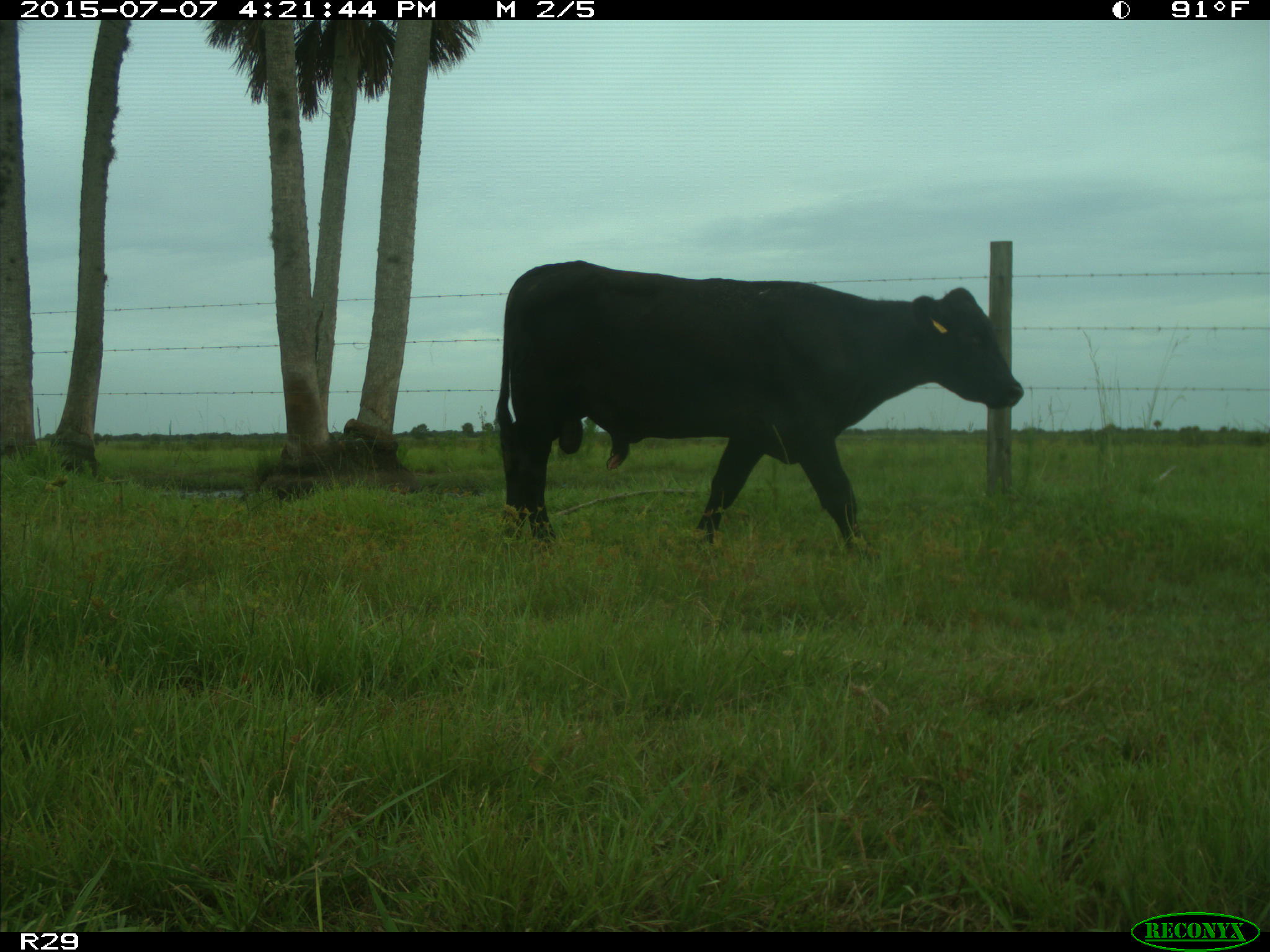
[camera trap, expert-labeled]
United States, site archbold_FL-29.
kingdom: Animalia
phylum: Chordata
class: Mammalia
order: Artiodactyla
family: Bovidae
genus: Bos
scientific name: Bos taurus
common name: domestic cow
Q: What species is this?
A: Bos taurus (domestic cow).